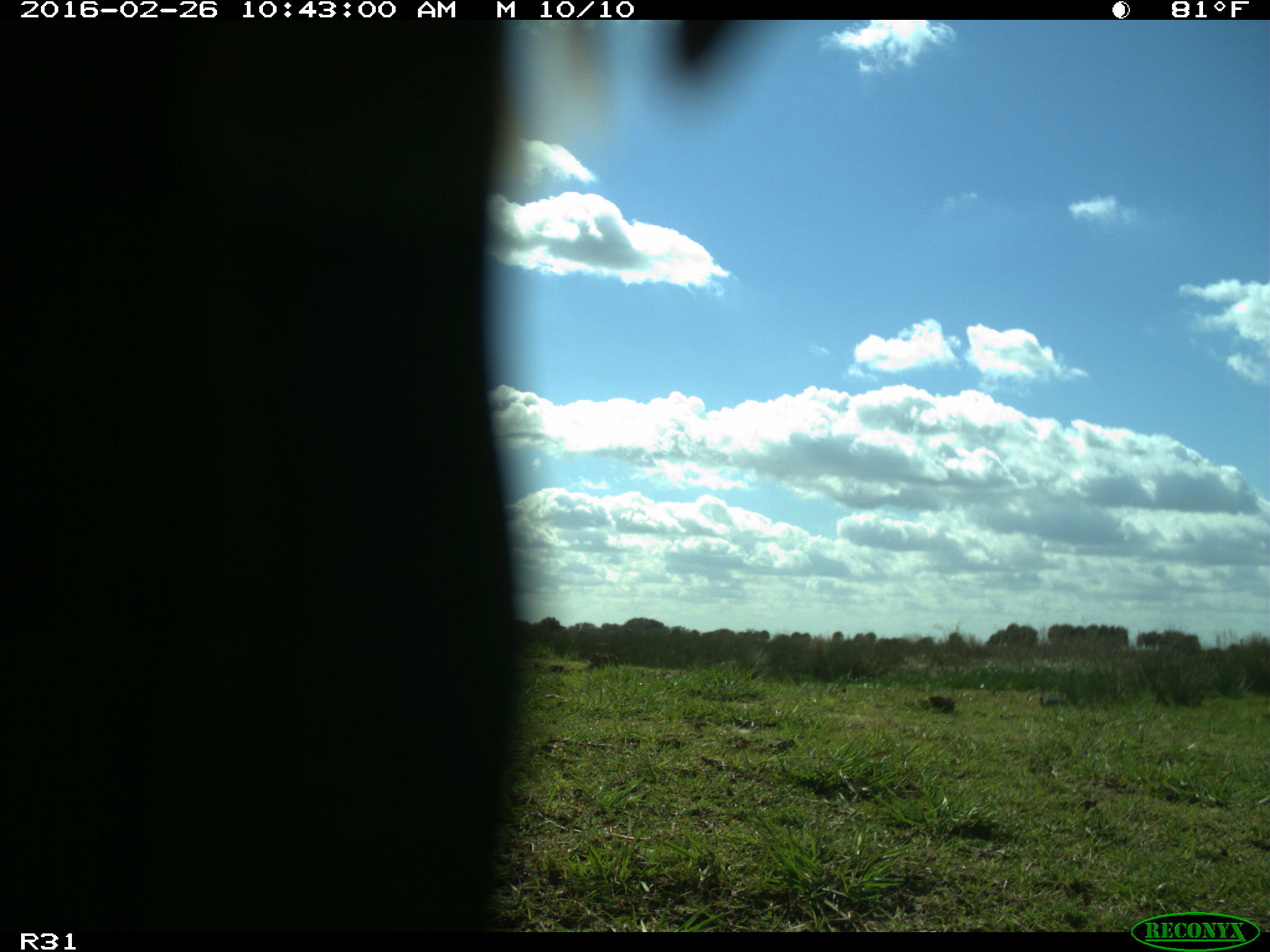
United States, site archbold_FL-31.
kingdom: Animalia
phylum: Chordata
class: Aves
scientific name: Aves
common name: birds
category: unidentified bird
Unidentified bird (birds) (Aves).